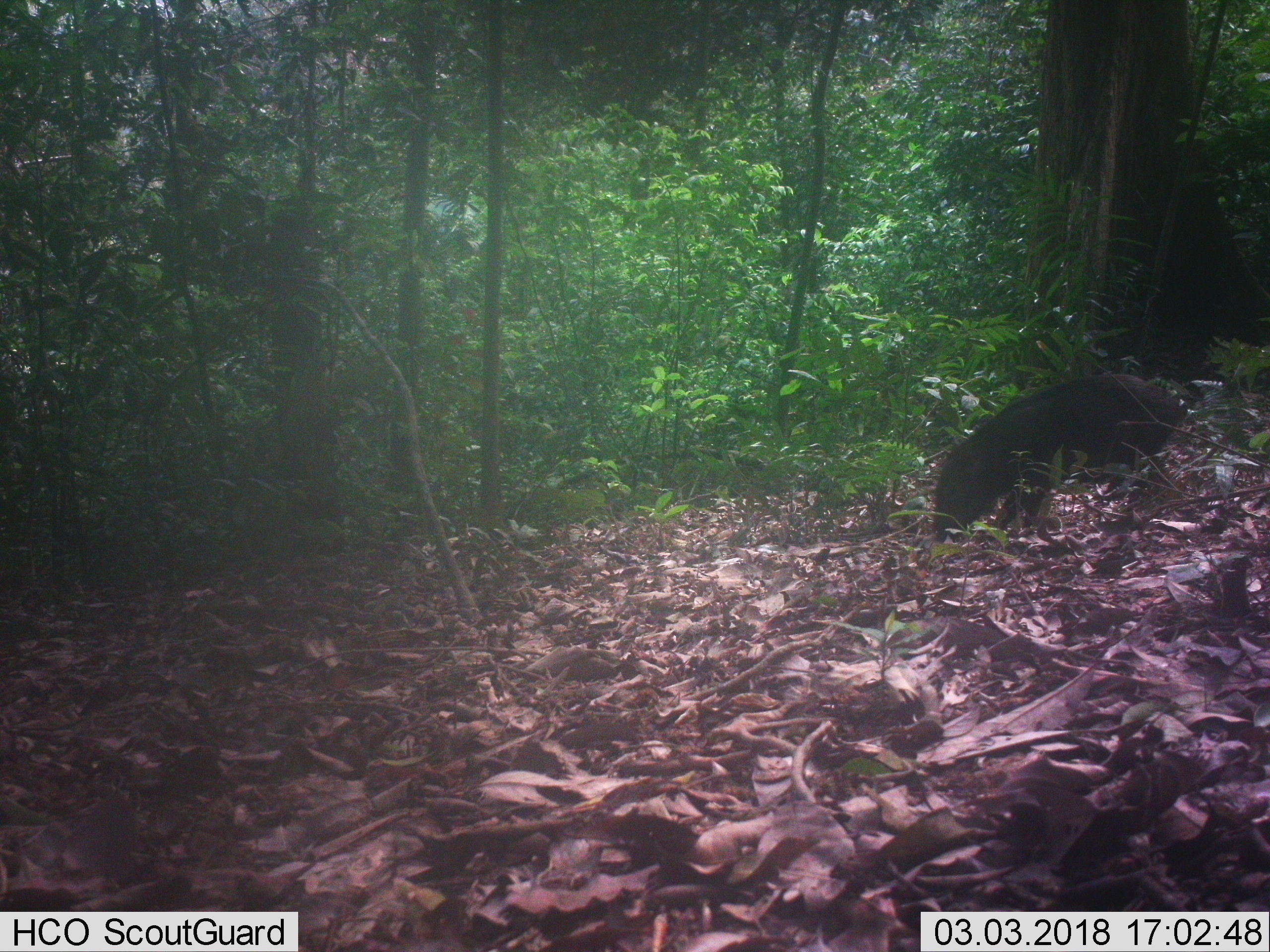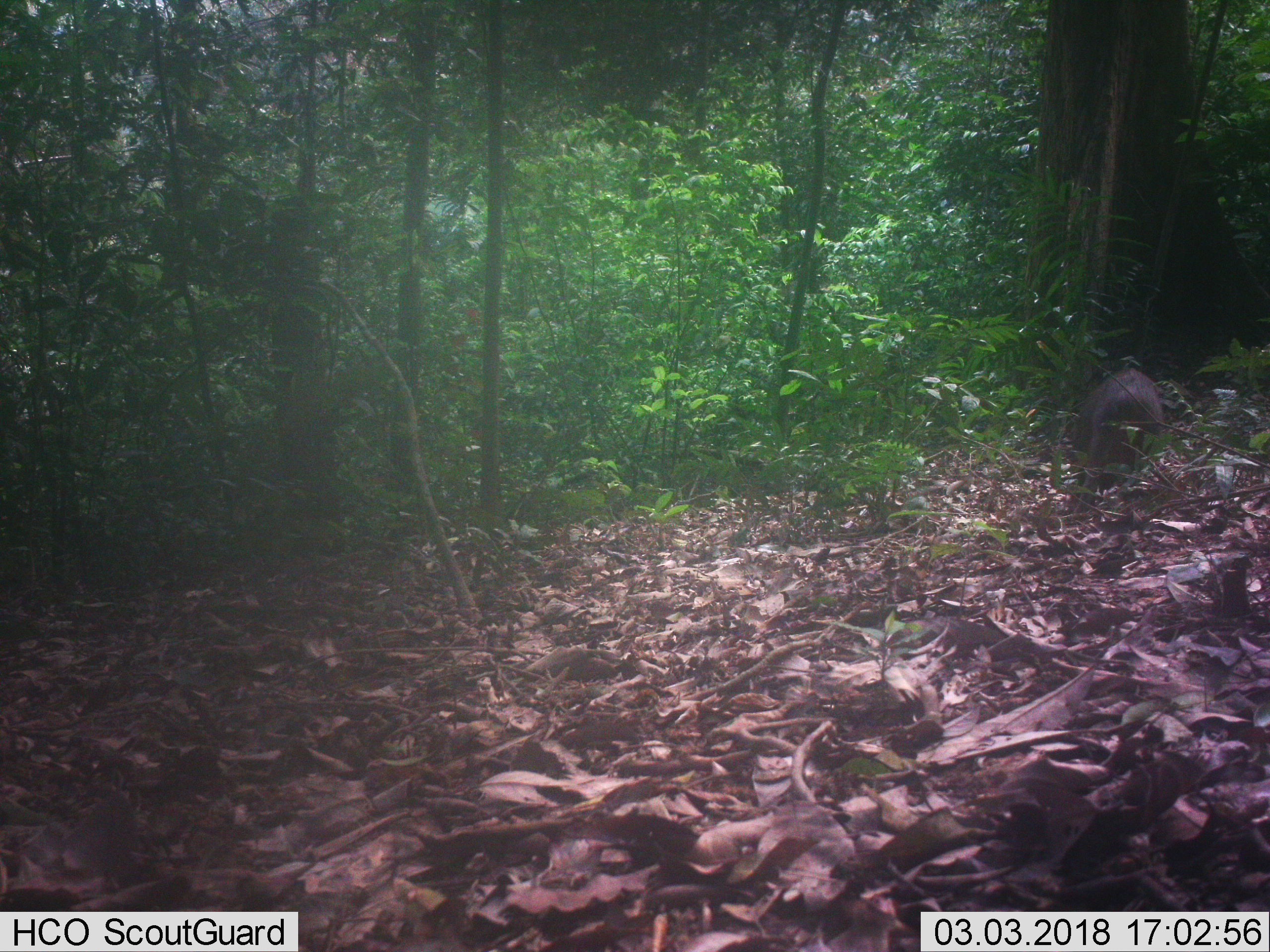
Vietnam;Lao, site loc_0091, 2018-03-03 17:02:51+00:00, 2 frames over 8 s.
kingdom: Animalia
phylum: Chordata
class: Mammalia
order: Artiodactyla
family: Suidae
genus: Sus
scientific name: Sus scrofa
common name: eurasian wild pig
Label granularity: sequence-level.